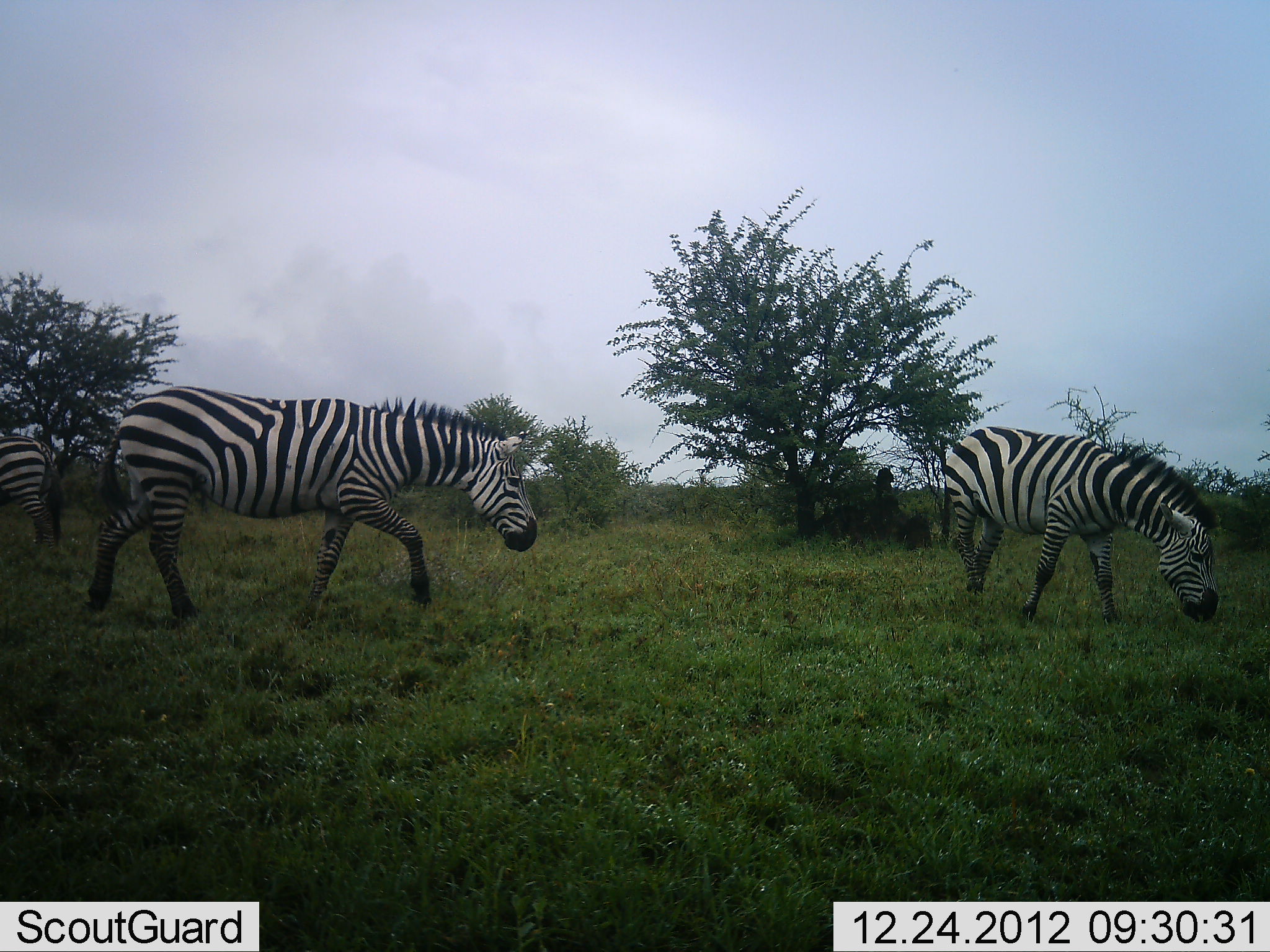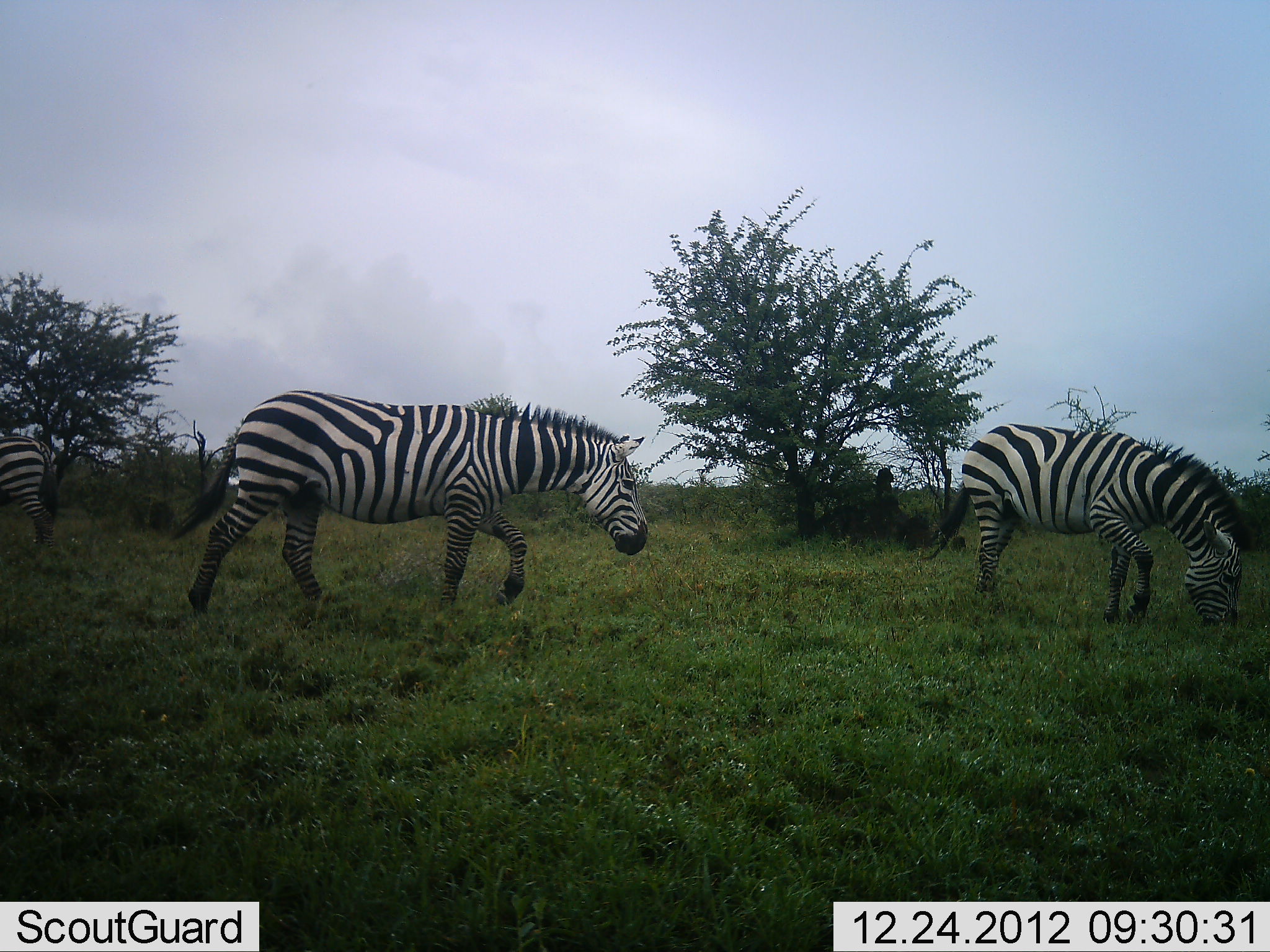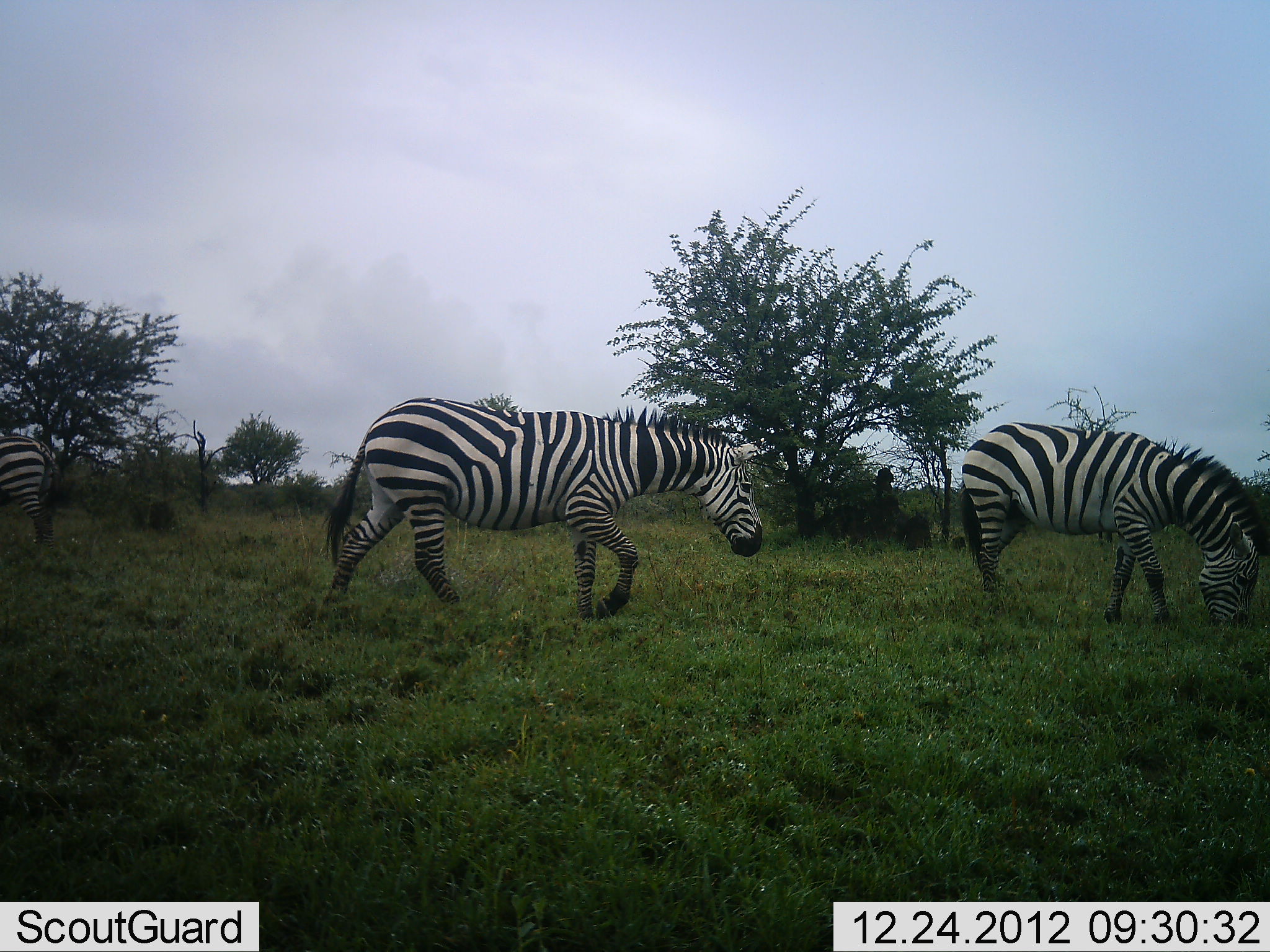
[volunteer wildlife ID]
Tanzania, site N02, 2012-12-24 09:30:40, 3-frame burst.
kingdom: Animalia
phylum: Chordata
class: Mammalia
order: Perissodactyla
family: Equidae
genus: Equus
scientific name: Equus quagga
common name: plains zebra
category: zebra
Zebra (plains zebra) (Equus quagga), count 3. Behavior (volunteer vote fractions): standing 36%, resting 0%, moving 73%, interacting 0%. Young present (vote fraction): 0%. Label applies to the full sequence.